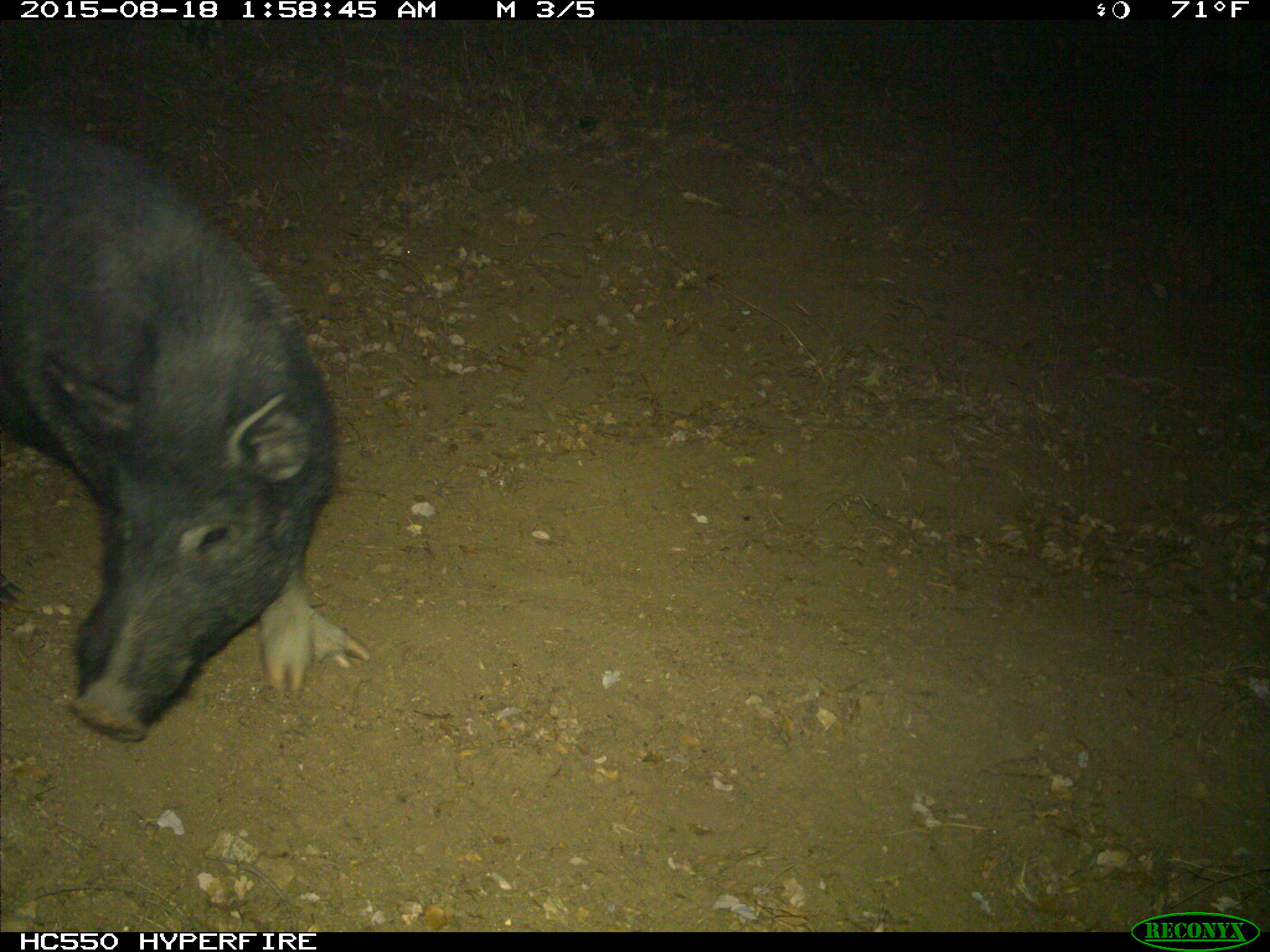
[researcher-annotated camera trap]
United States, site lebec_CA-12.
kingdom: Animalia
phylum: Chordata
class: Mammalia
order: Artiodactyla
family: Suidae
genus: Sus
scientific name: Sus scrofa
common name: wild boar